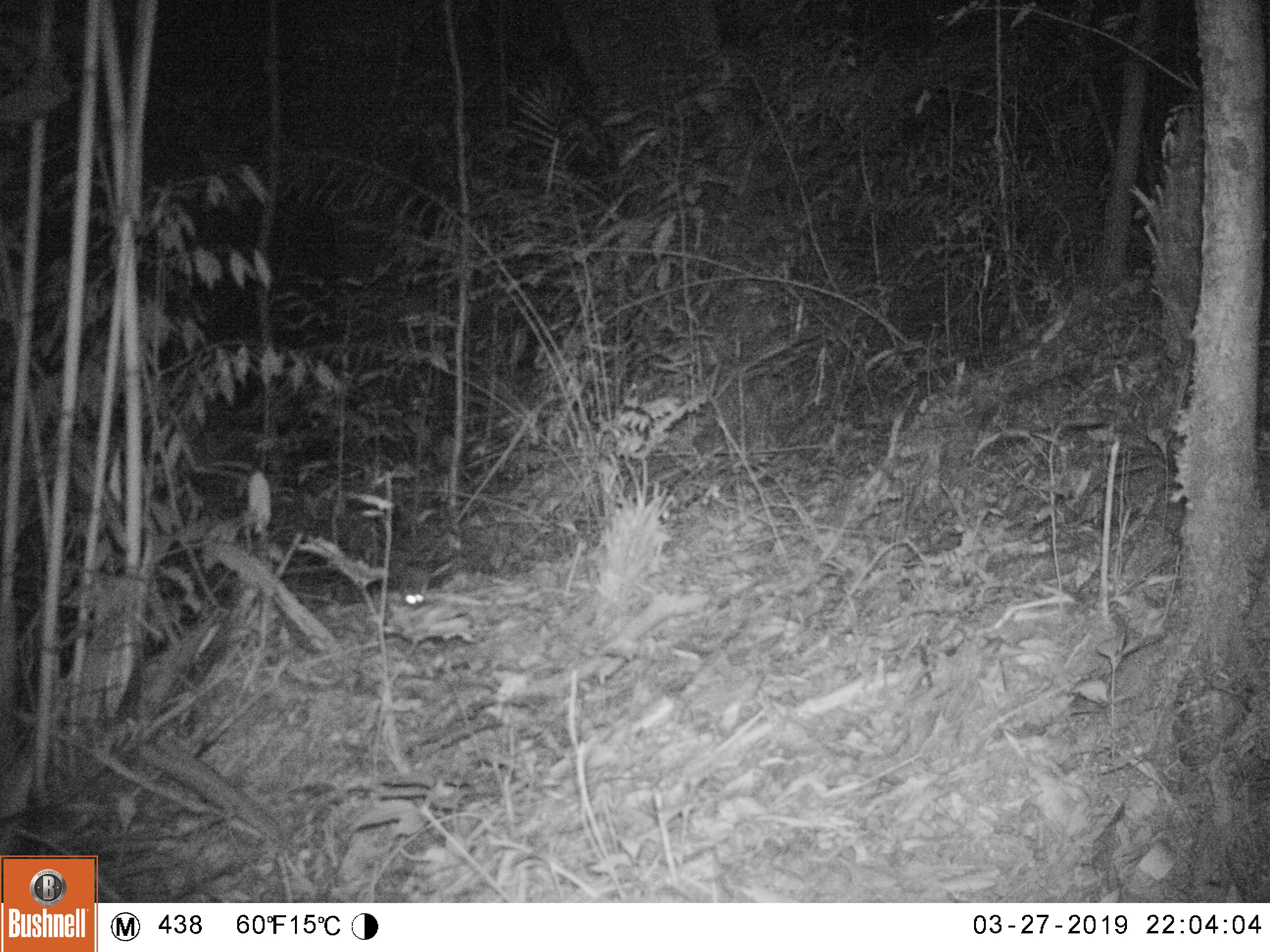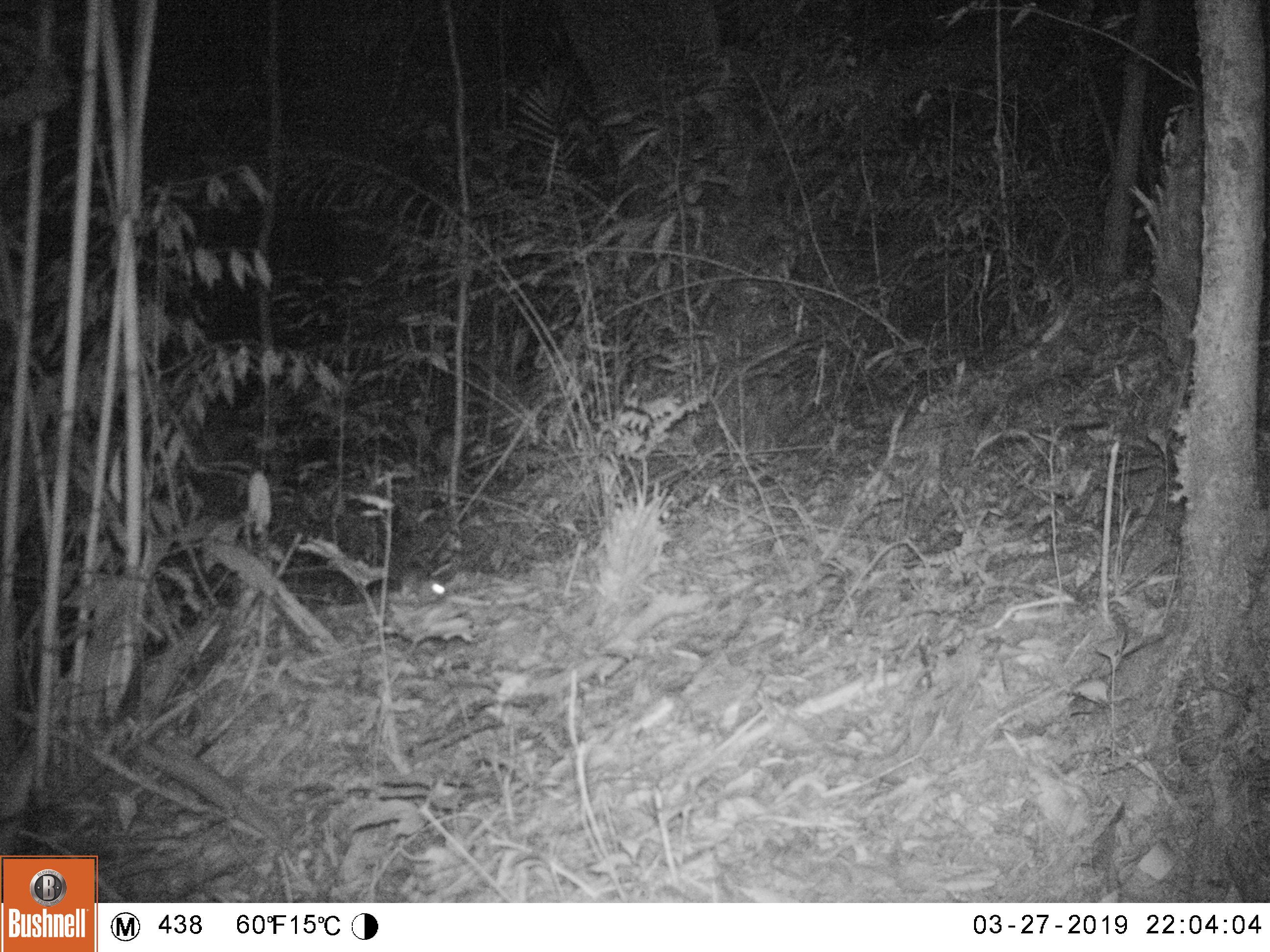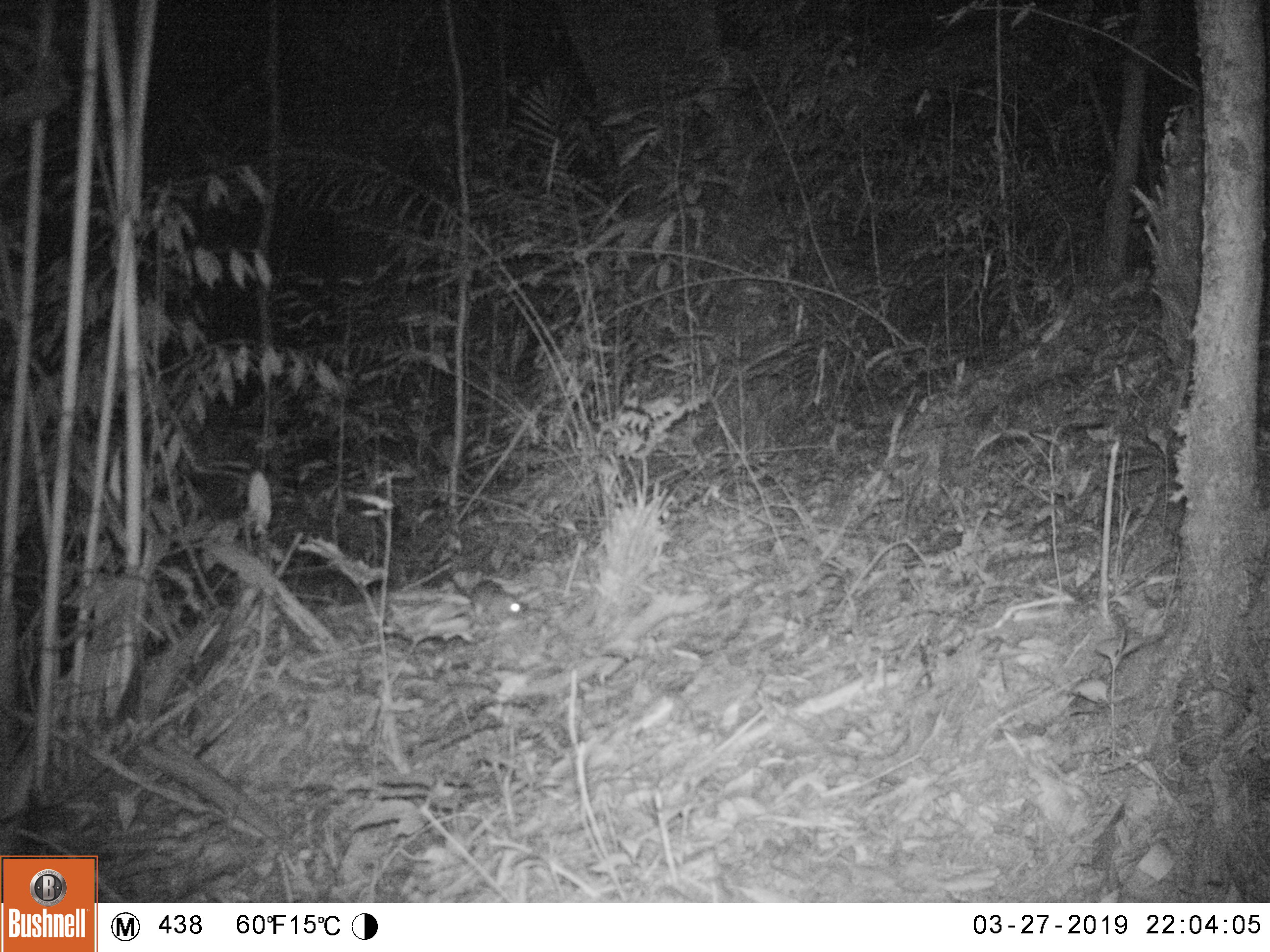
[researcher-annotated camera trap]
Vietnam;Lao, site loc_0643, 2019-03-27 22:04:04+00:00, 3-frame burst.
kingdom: Animalia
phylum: Chordata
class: Mammalia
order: Rodentia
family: Muridae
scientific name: Muridae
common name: old-world mice and rats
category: unidentified murid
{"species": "unidentified murid (old-world mice and rats) (Muridae)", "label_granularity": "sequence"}